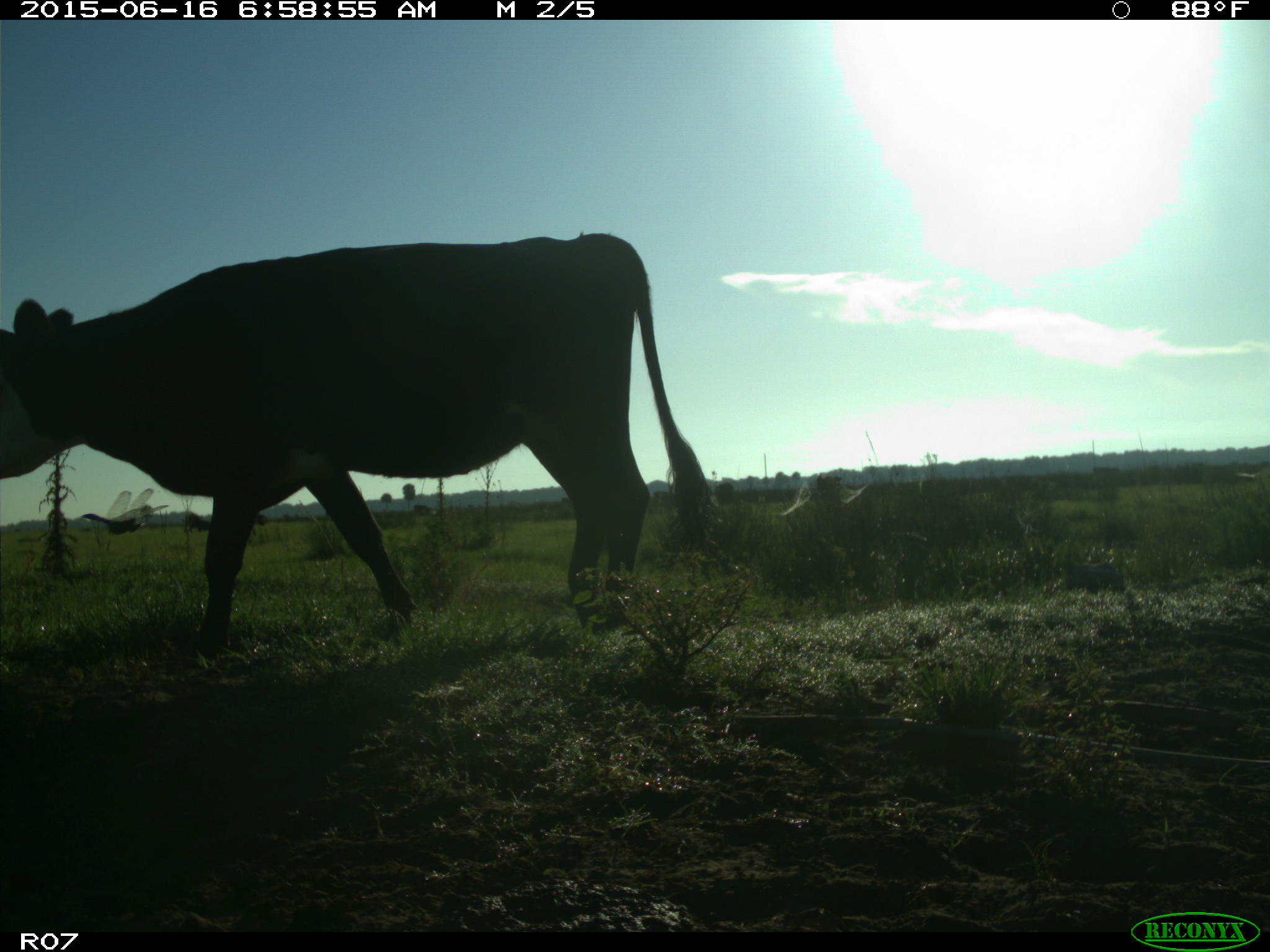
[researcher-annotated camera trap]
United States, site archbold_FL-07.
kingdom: Animalia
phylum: Chordata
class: Mammalia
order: Artiodactyla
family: Bovidae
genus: Bos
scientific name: Bos taurus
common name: domestic cow